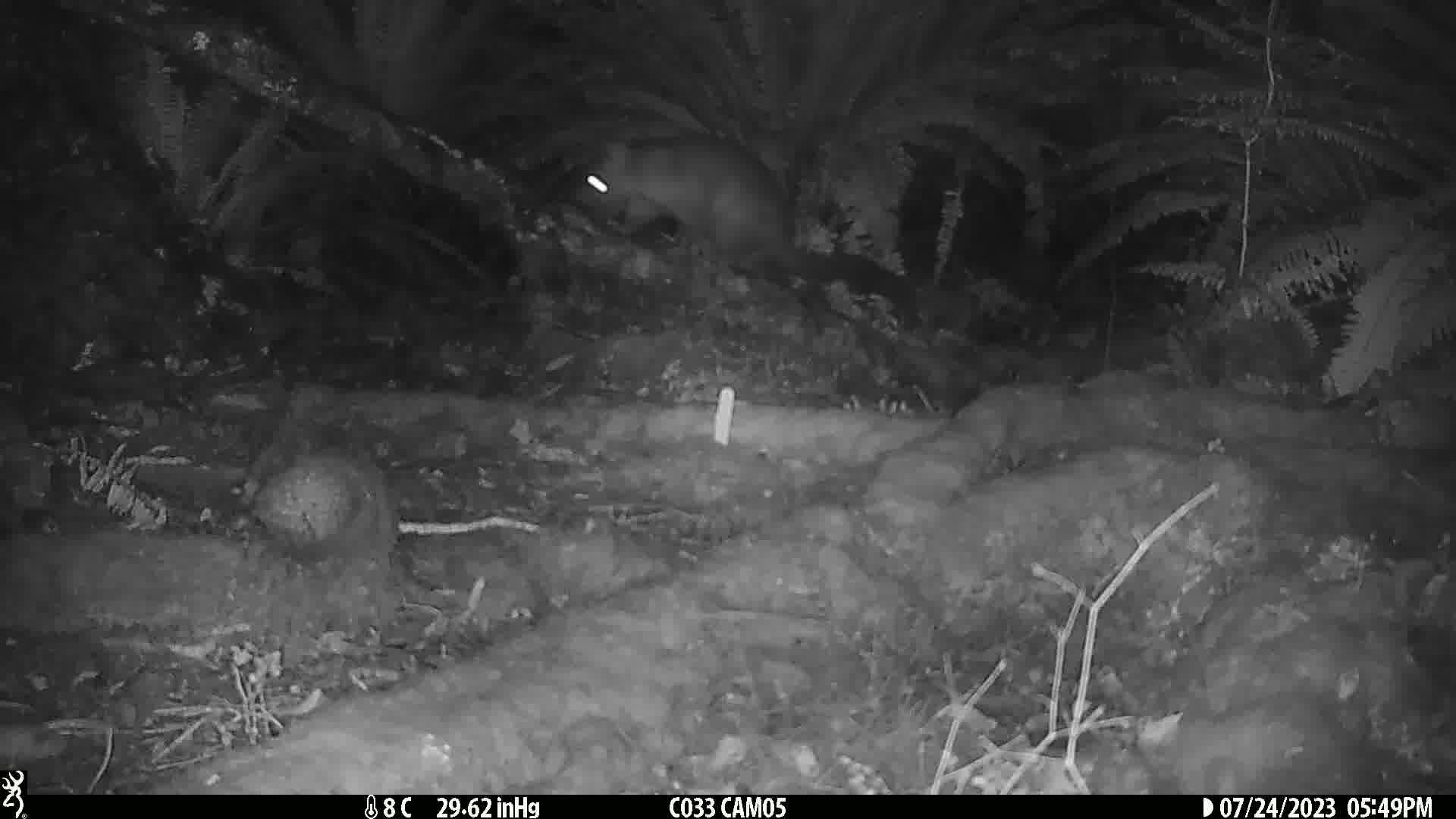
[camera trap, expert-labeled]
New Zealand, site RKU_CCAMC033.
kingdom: Animalia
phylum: Chordata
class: Mammalia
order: Diprotodontia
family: Phalangeridae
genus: Trichosurus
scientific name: Trichosurus vulpecula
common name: common brushtail possum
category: possum